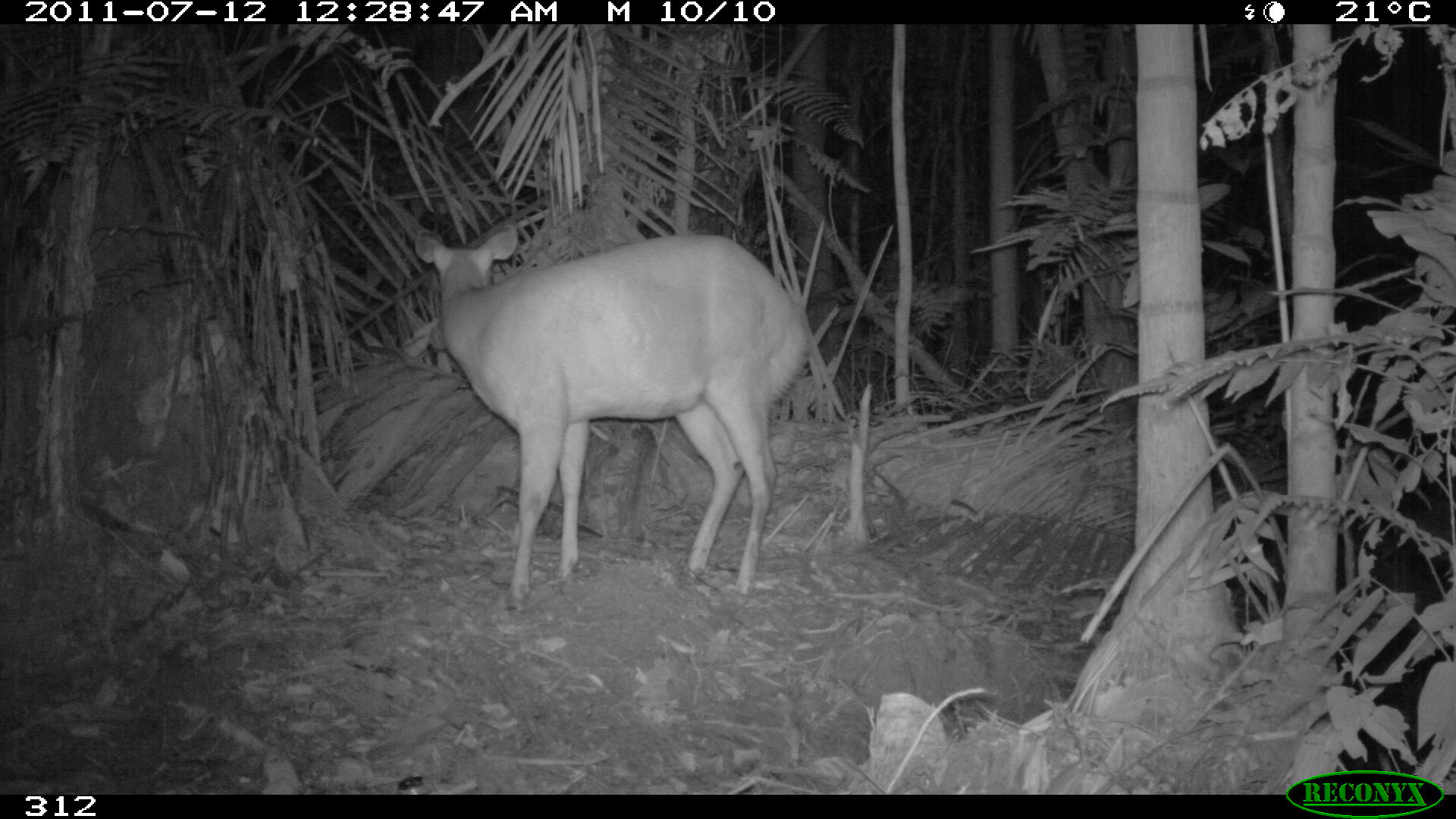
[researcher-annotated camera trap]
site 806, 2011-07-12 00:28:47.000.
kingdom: Animalia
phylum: Chordata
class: Mammalia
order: Artiodactyla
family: Cervidae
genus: Mazama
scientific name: Mazama americana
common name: red brocket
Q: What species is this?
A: Mazama americana (red brocket).